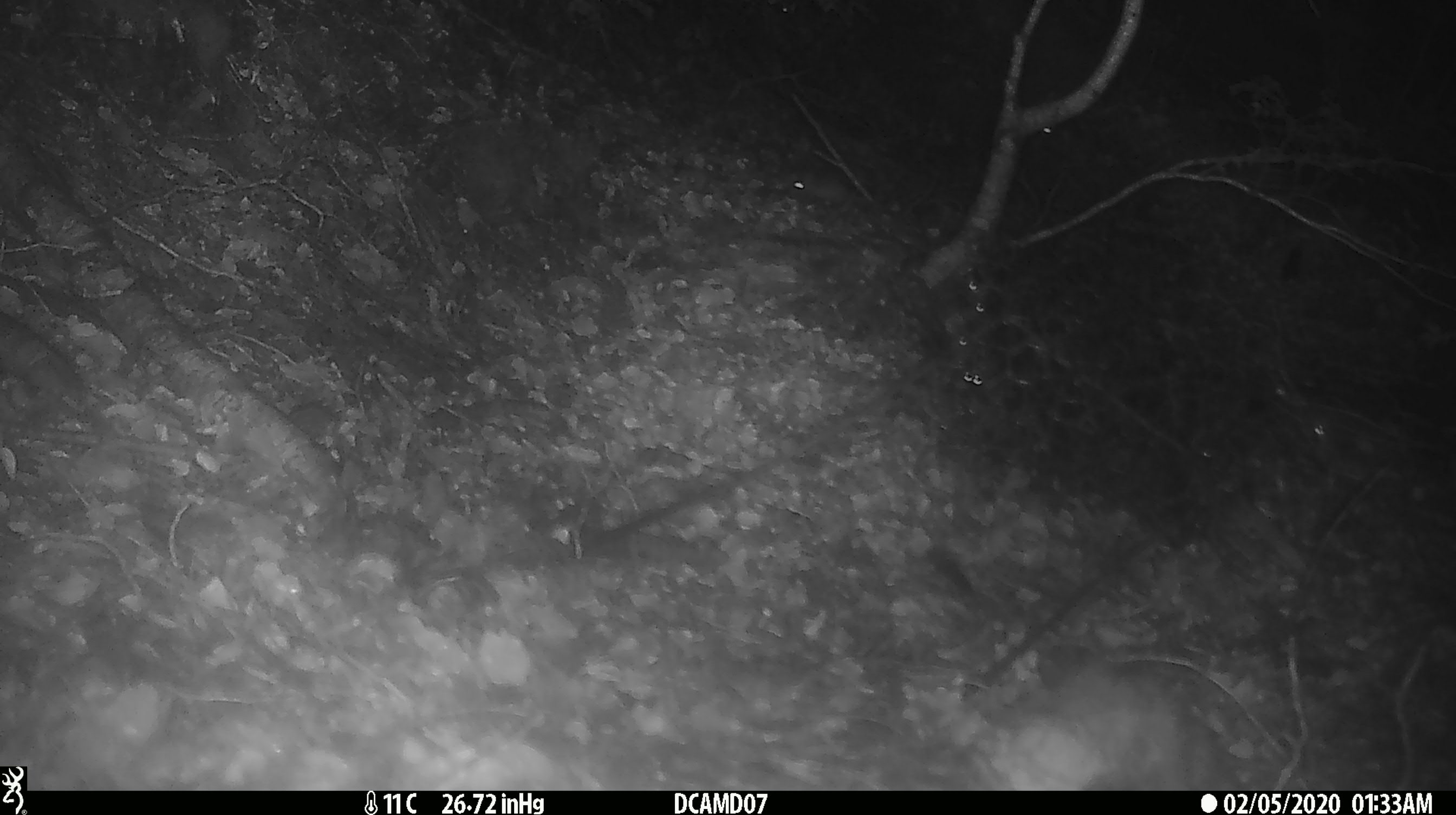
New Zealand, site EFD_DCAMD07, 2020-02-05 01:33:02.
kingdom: Animalia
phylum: Chordata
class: Mammalia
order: Rodentia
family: Muridae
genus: Mus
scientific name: Mus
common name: mouse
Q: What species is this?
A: Mouse (Mus).